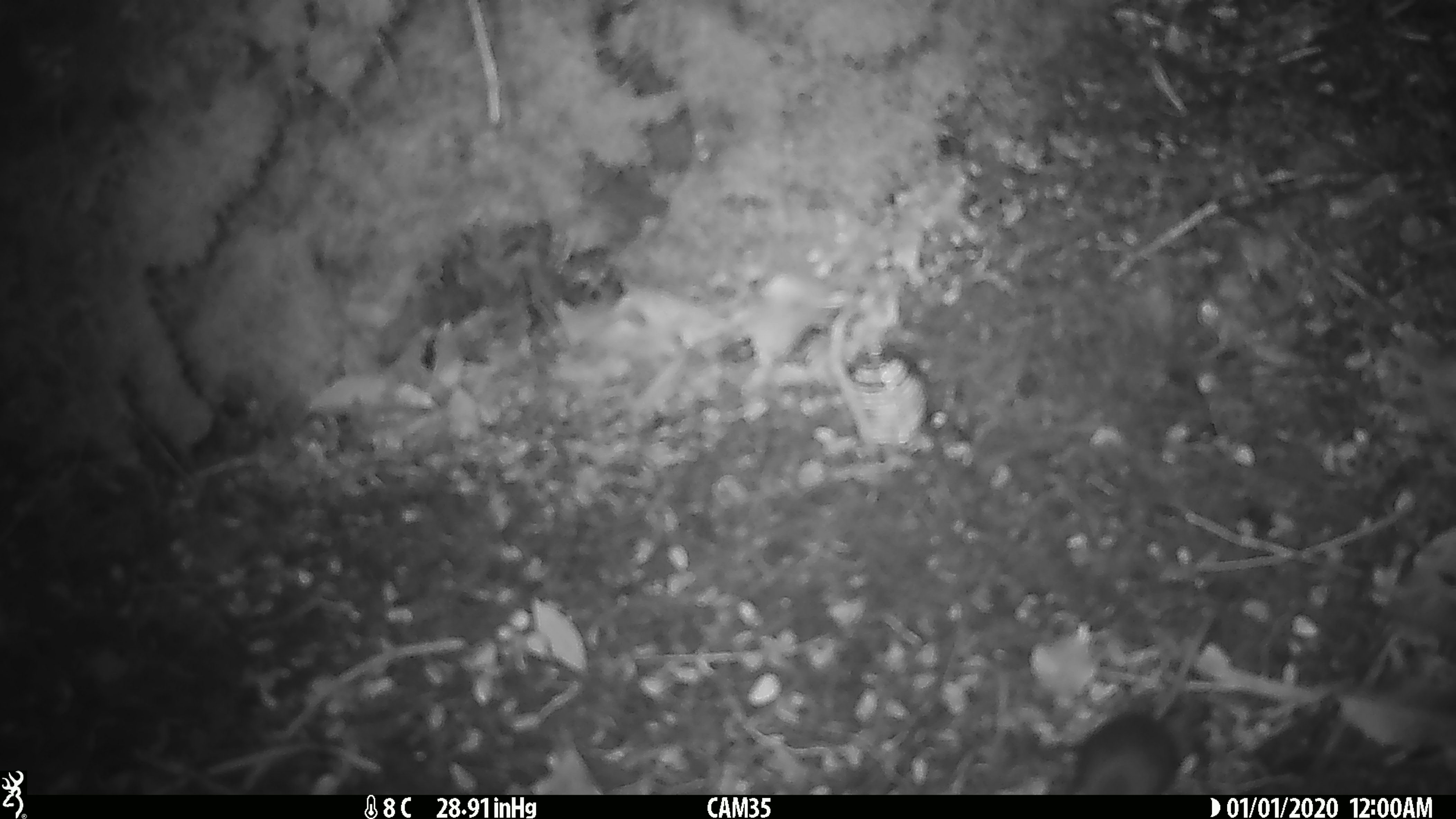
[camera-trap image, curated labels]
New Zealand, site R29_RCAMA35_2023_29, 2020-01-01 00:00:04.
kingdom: Animalia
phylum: Chordata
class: Mammalia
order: Rodentia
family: Muridae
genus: Mus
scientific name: Mus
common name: mouse